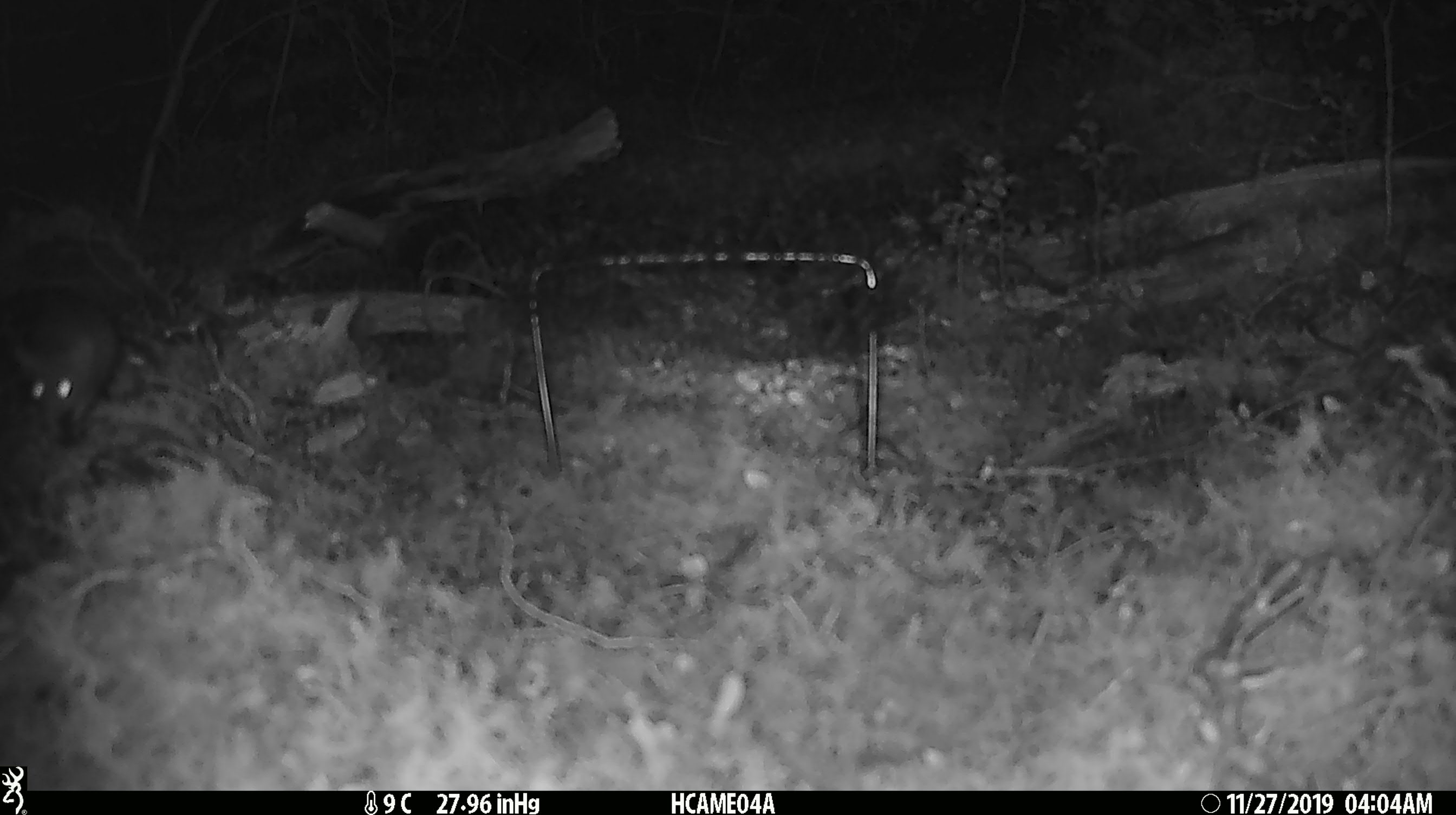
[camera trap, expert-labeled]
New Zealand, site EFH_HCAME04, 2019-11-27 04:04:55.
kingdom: Animalia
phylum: Chordata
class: Mammalia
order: Rodentia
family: Muridae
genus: Mus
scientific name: Mus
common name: mouse